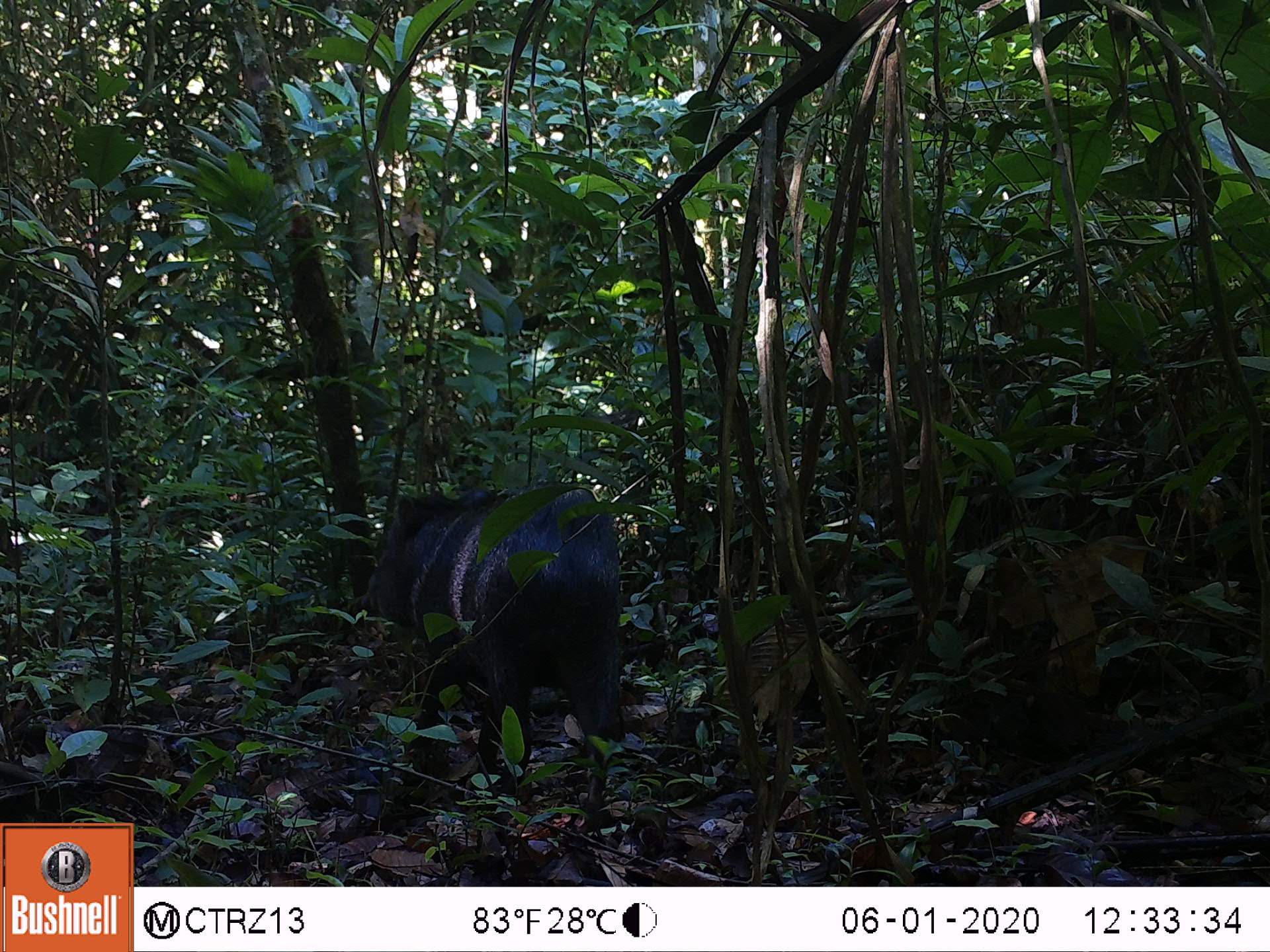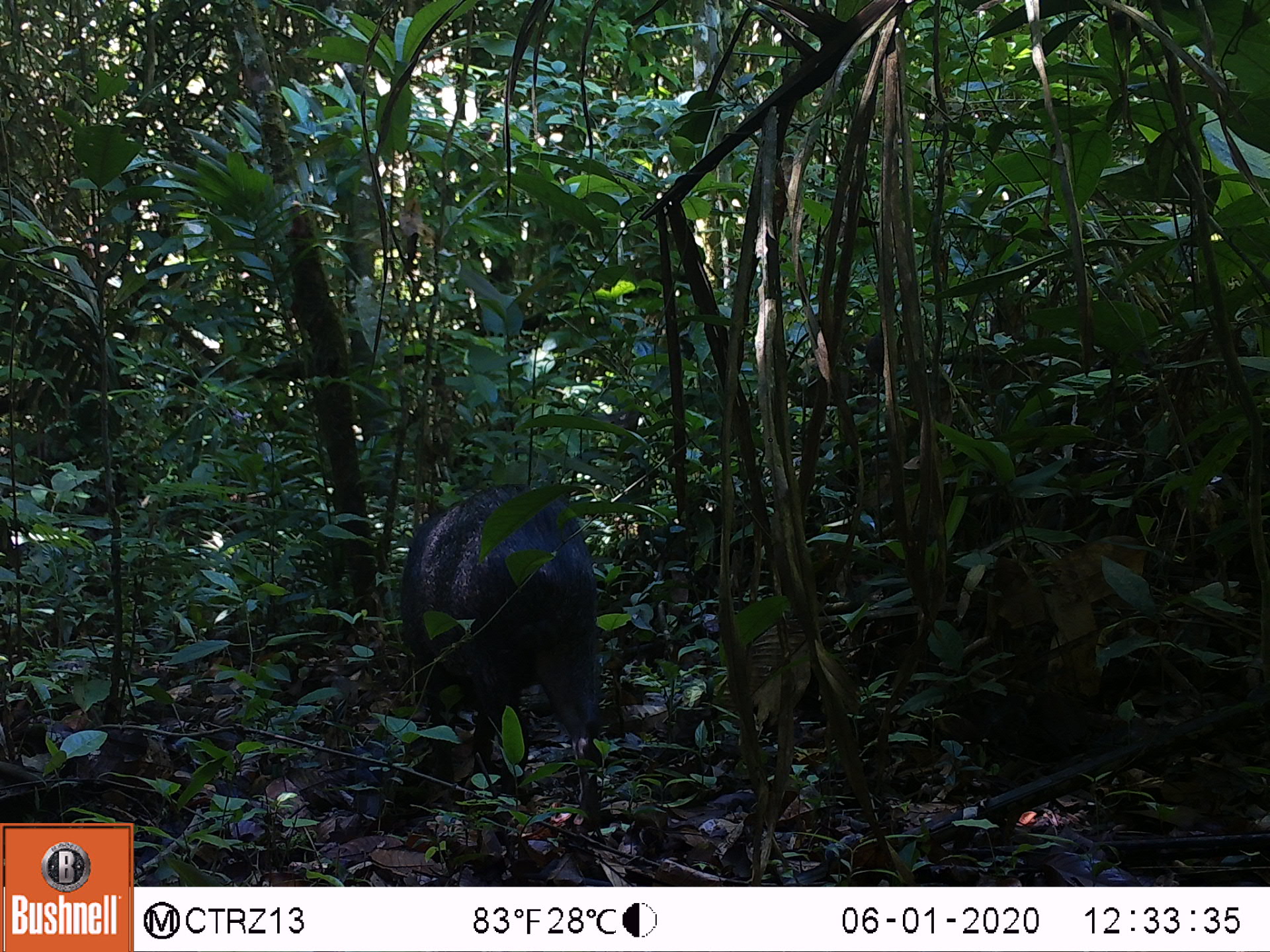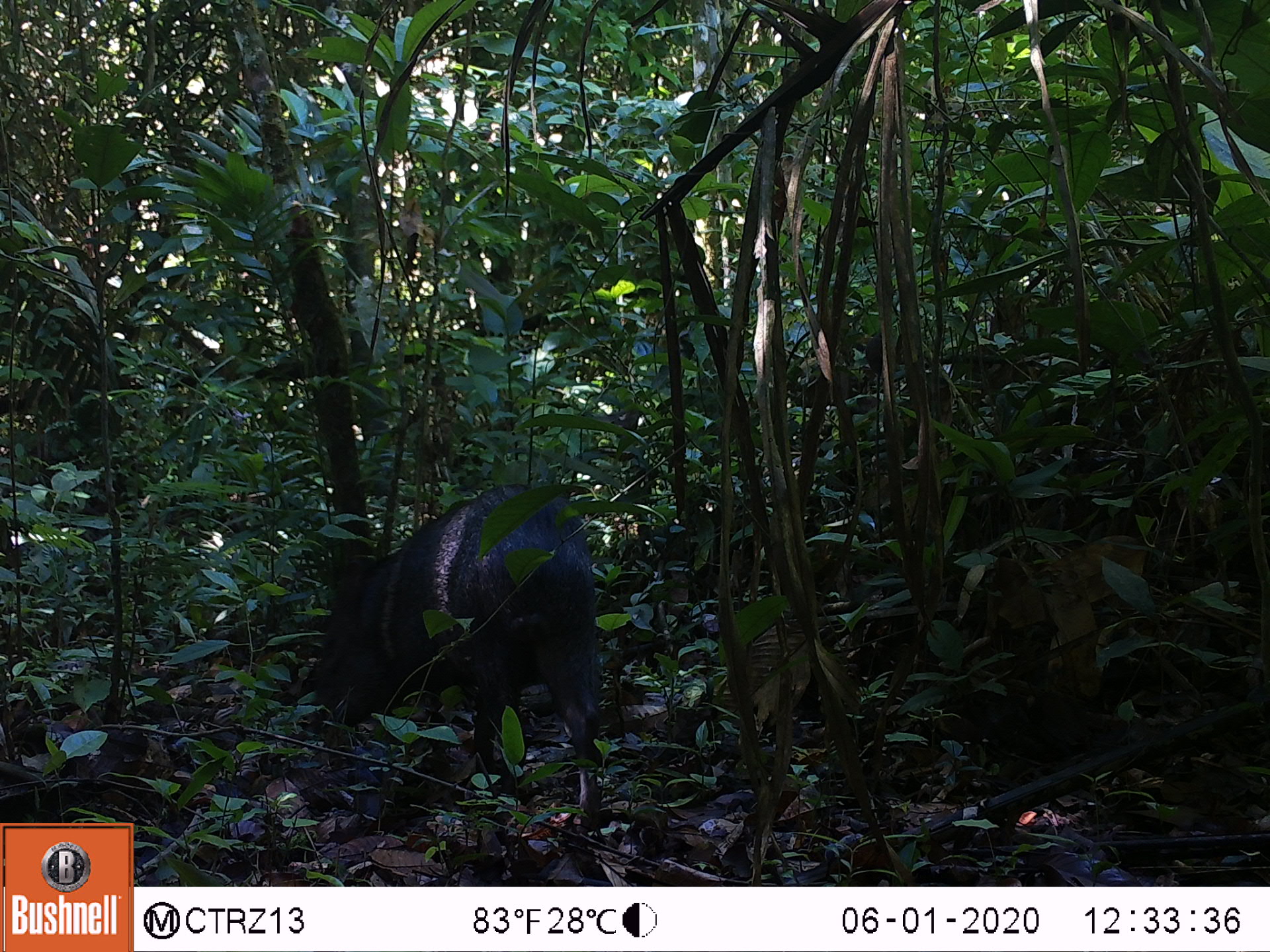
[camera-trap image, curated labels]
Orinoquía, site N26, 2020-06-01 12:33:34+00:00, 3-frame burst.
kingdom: Animalia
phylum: Chordata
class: Mammalia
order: Artiodactyla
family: Tayassuidae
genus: Pecari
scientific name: Pecari tajacu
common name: collared peccary